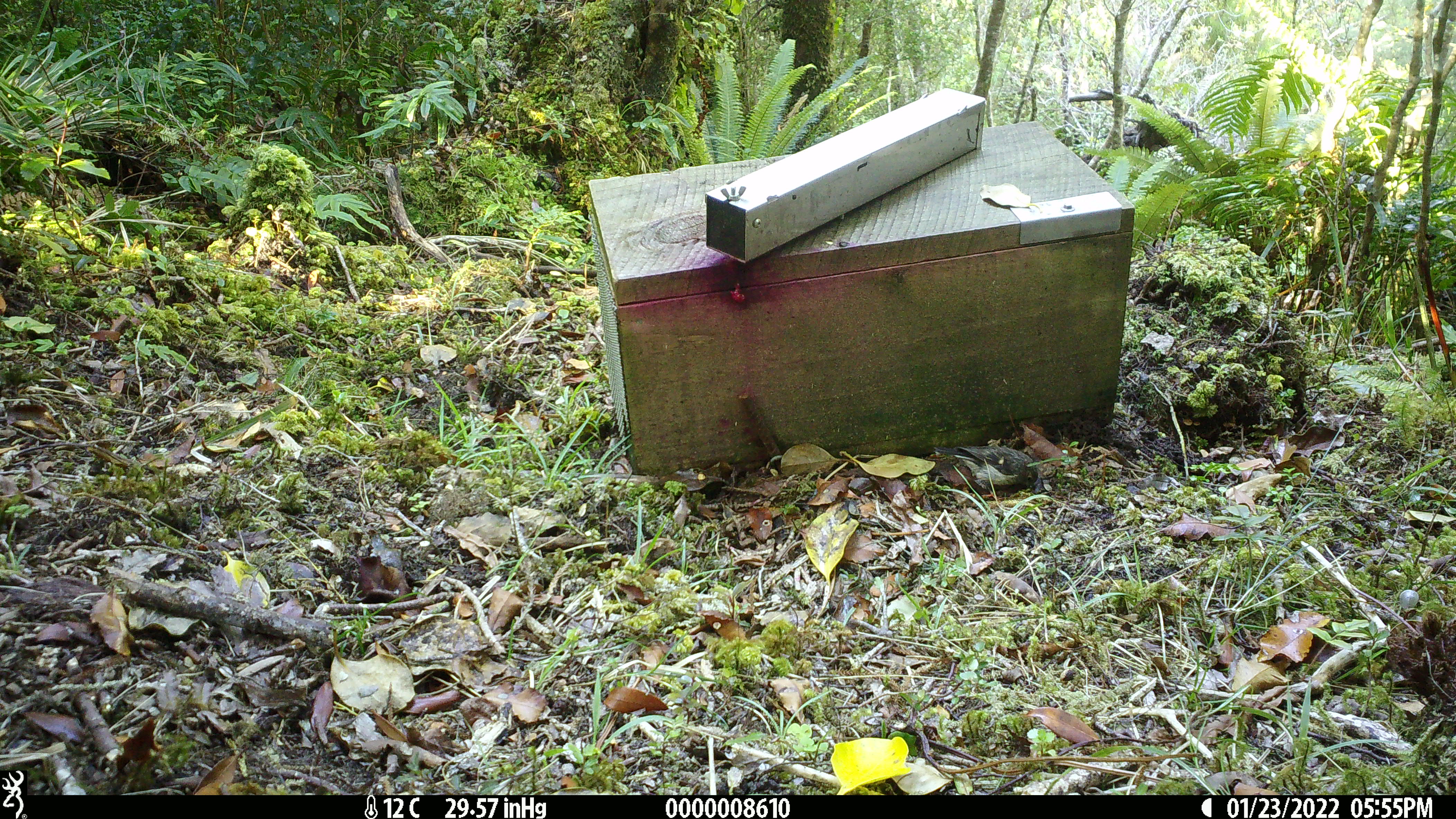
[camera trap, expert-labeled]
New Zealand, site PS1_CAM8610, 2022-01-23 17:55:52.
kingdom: Animalia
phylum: Chordata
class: Aves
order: Passeriformes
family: Petroicidae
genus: Petroica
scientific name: Petroica macrocephala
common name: tomtit